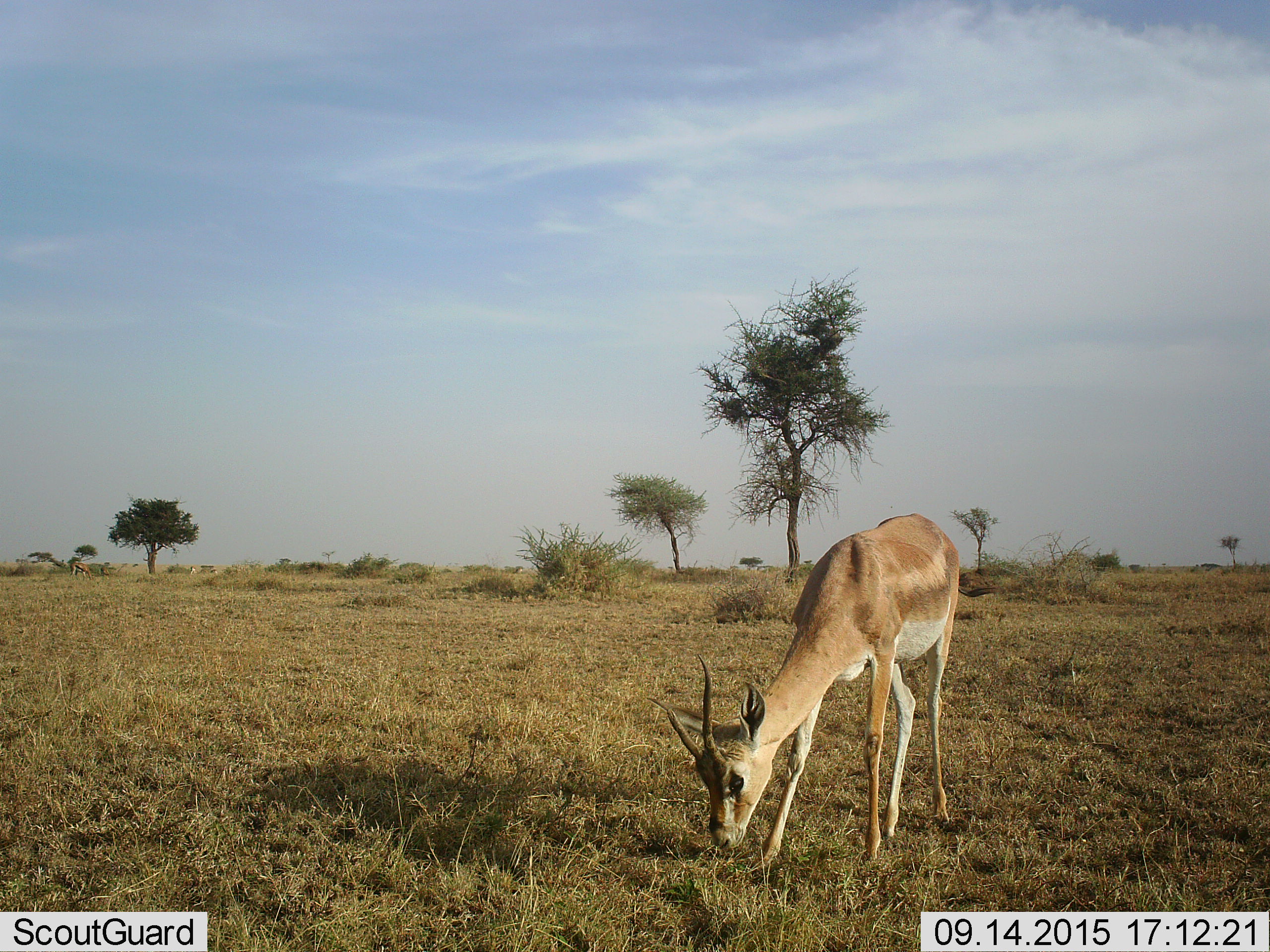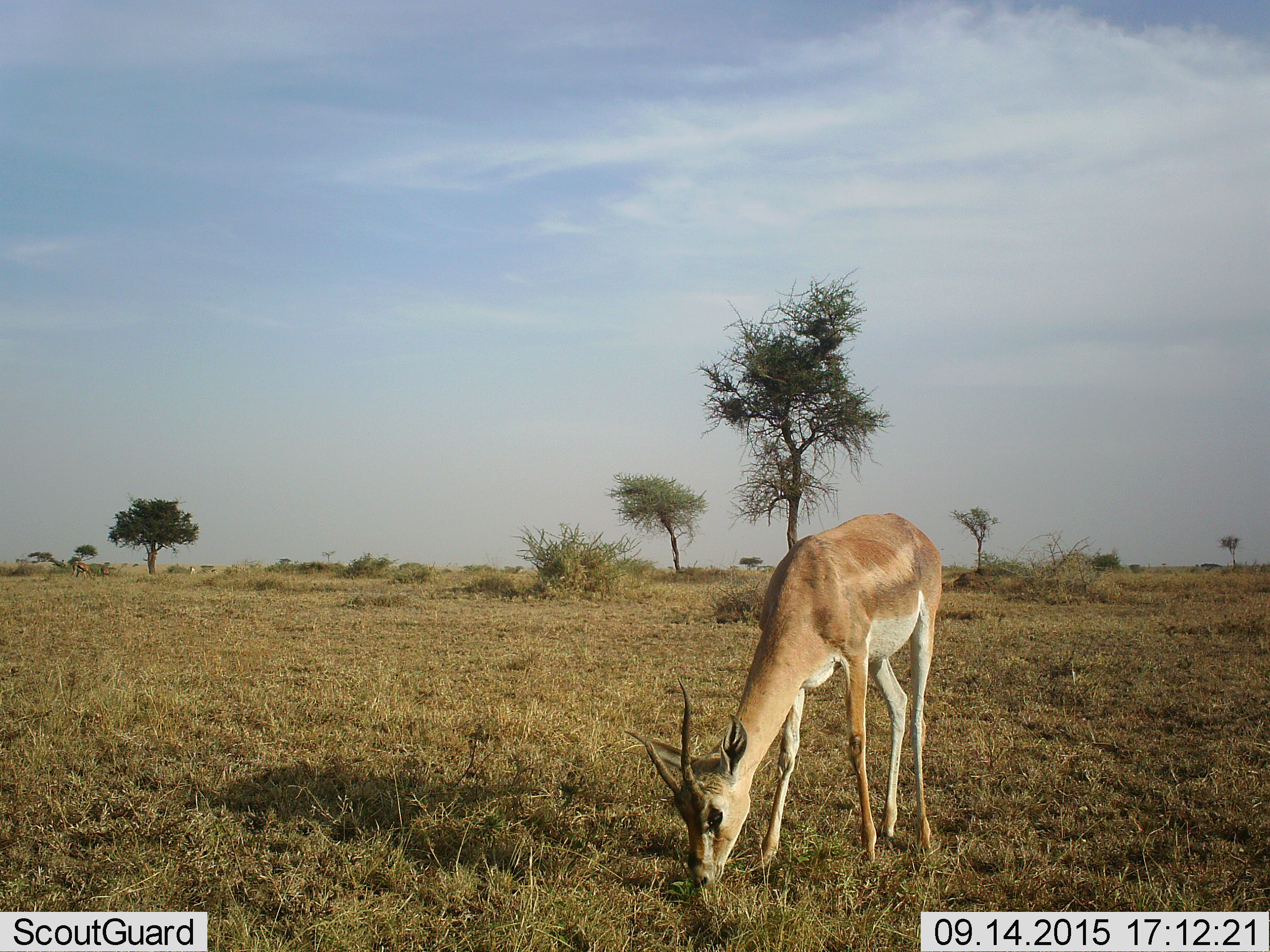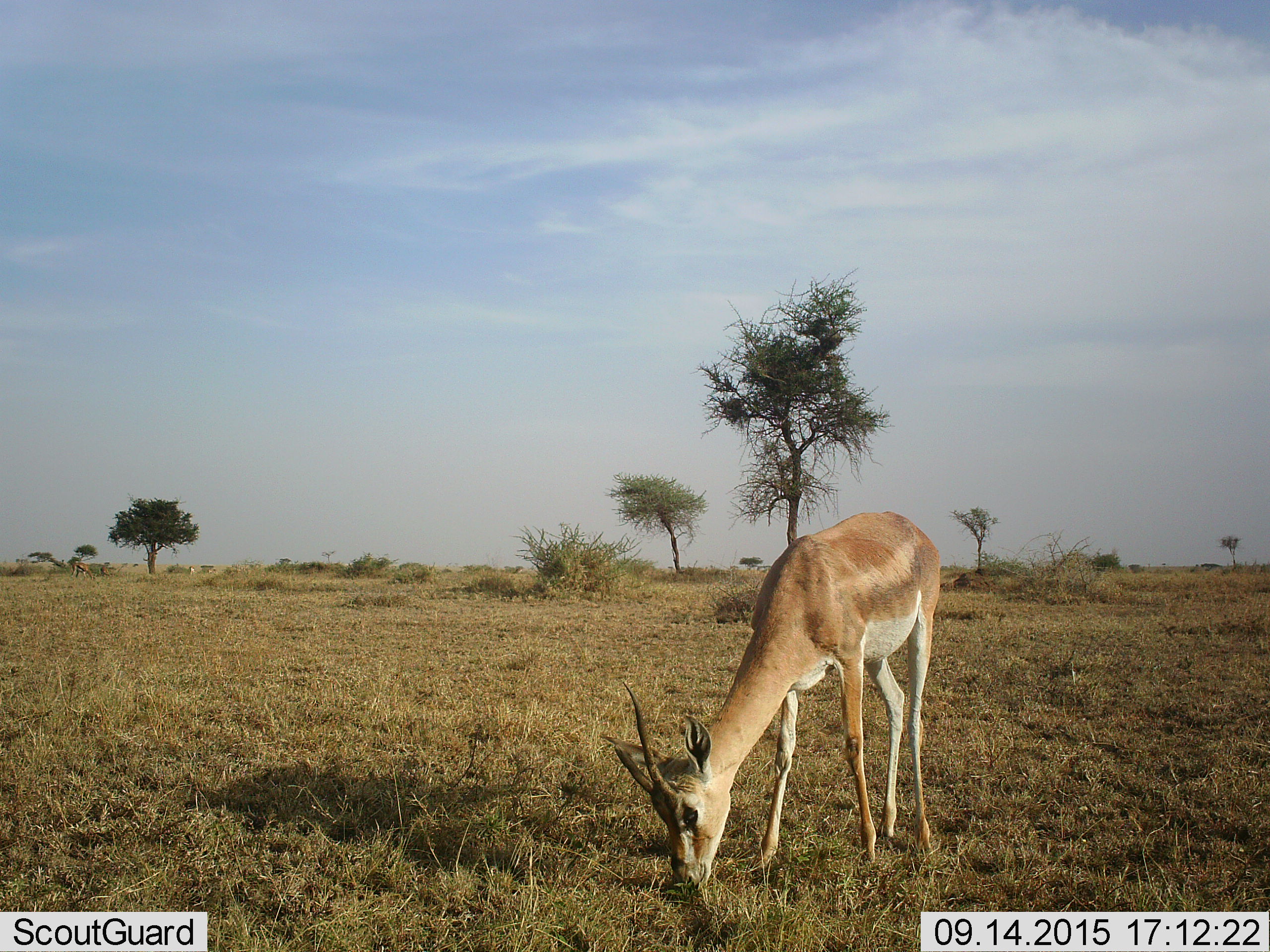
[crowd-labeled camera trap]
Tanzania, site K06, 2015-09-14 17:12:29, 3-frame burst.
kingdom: Animalia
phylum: Chordata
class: Mammalia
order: Artiodactyla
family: Bovidae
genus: Nanger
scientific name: Nanger granti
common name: grant's gazelle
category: gazellegrants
Gazellegrants (grant's gazelle) (Nanger granti), count 1. Behavior (volunteer vote fractions): standing 10%, resting 0%, moving 10%, interacting 0%. Young present (vote fraction): 0%. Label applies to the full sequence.